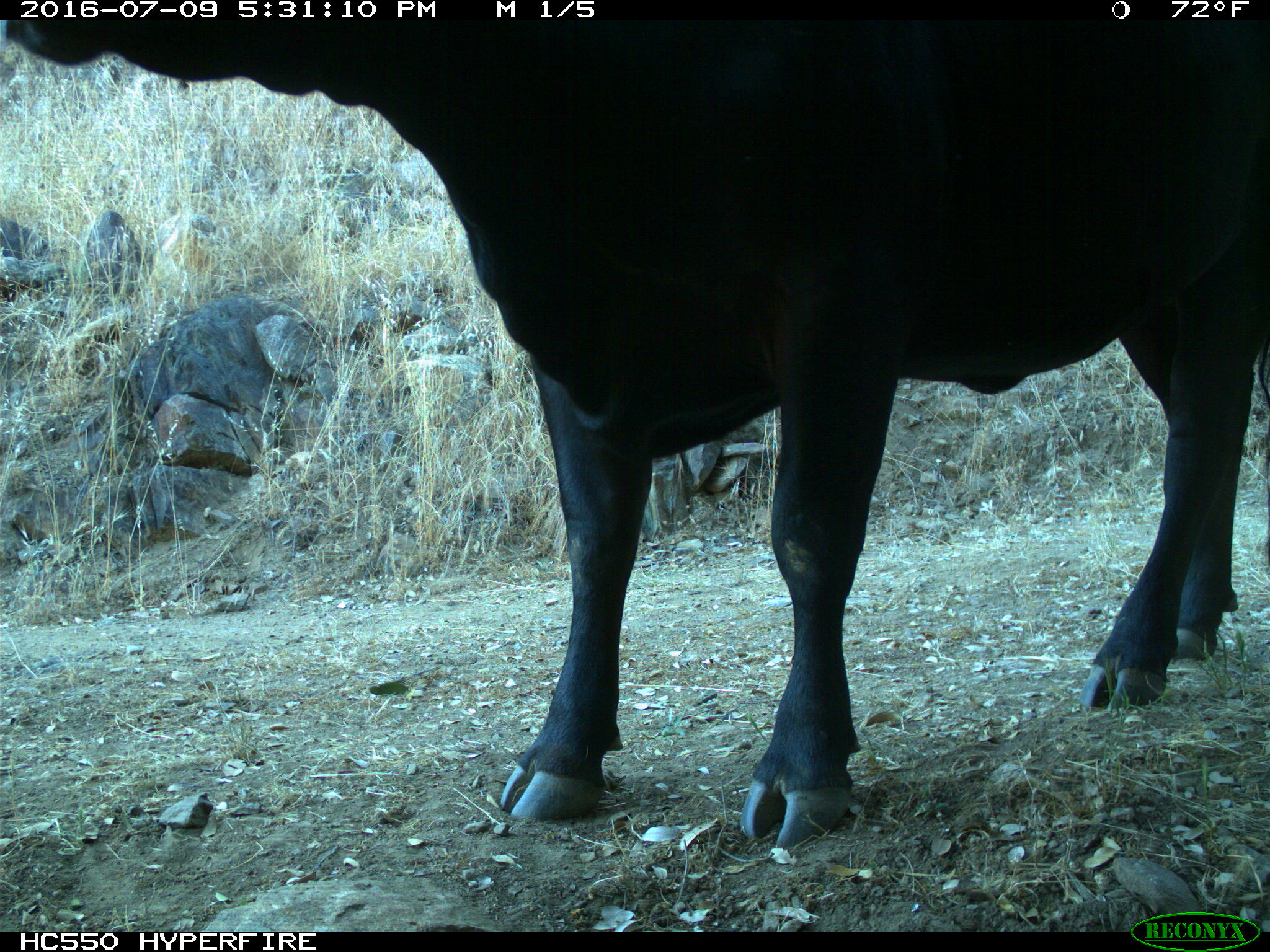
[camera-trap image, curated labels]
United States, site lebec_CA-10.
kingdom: Animalia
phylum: Chordata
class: Mammalia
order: Artiodactyla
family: Bovidae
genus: Bos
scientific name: Bos taurus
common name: domestic cow